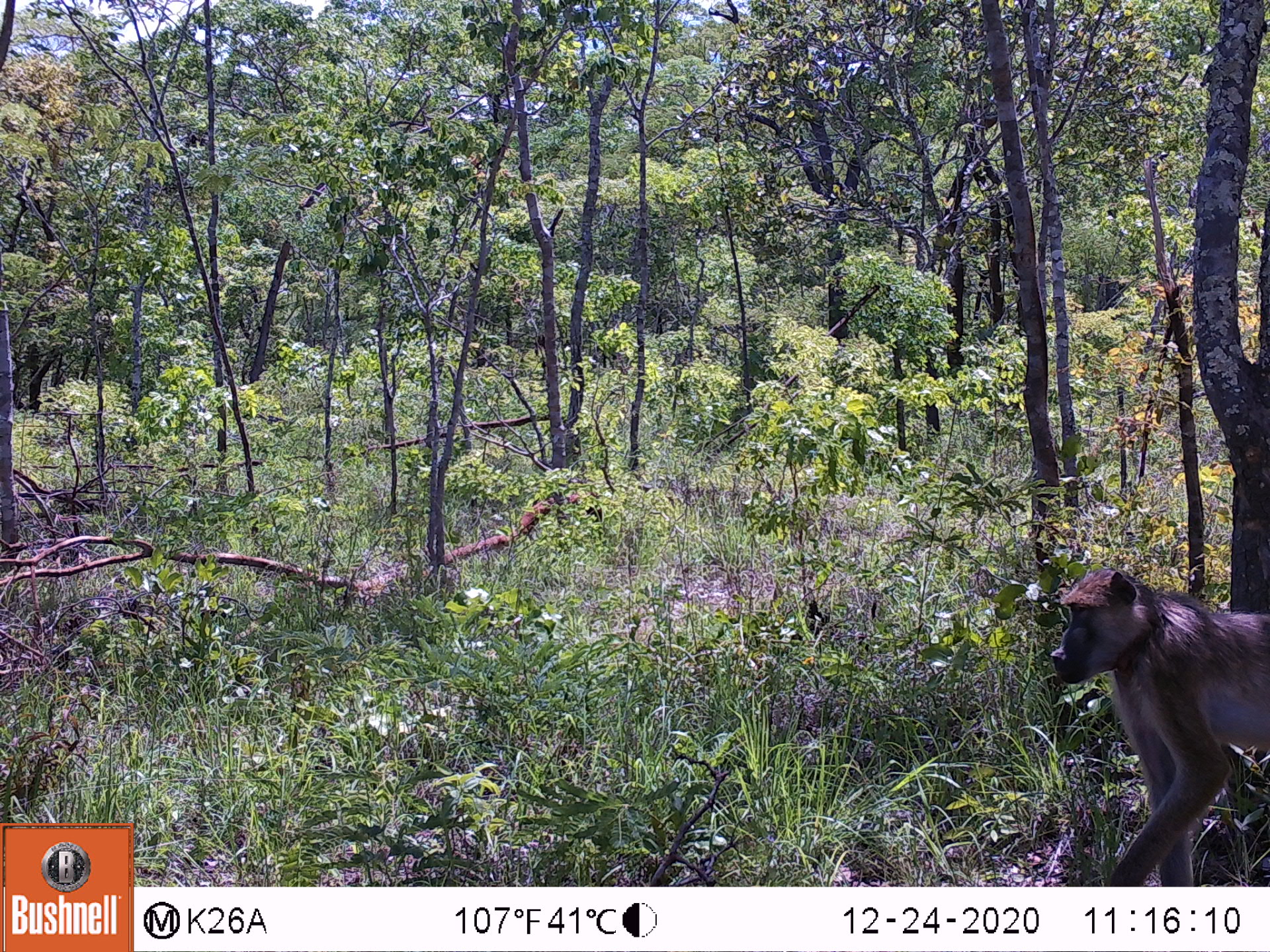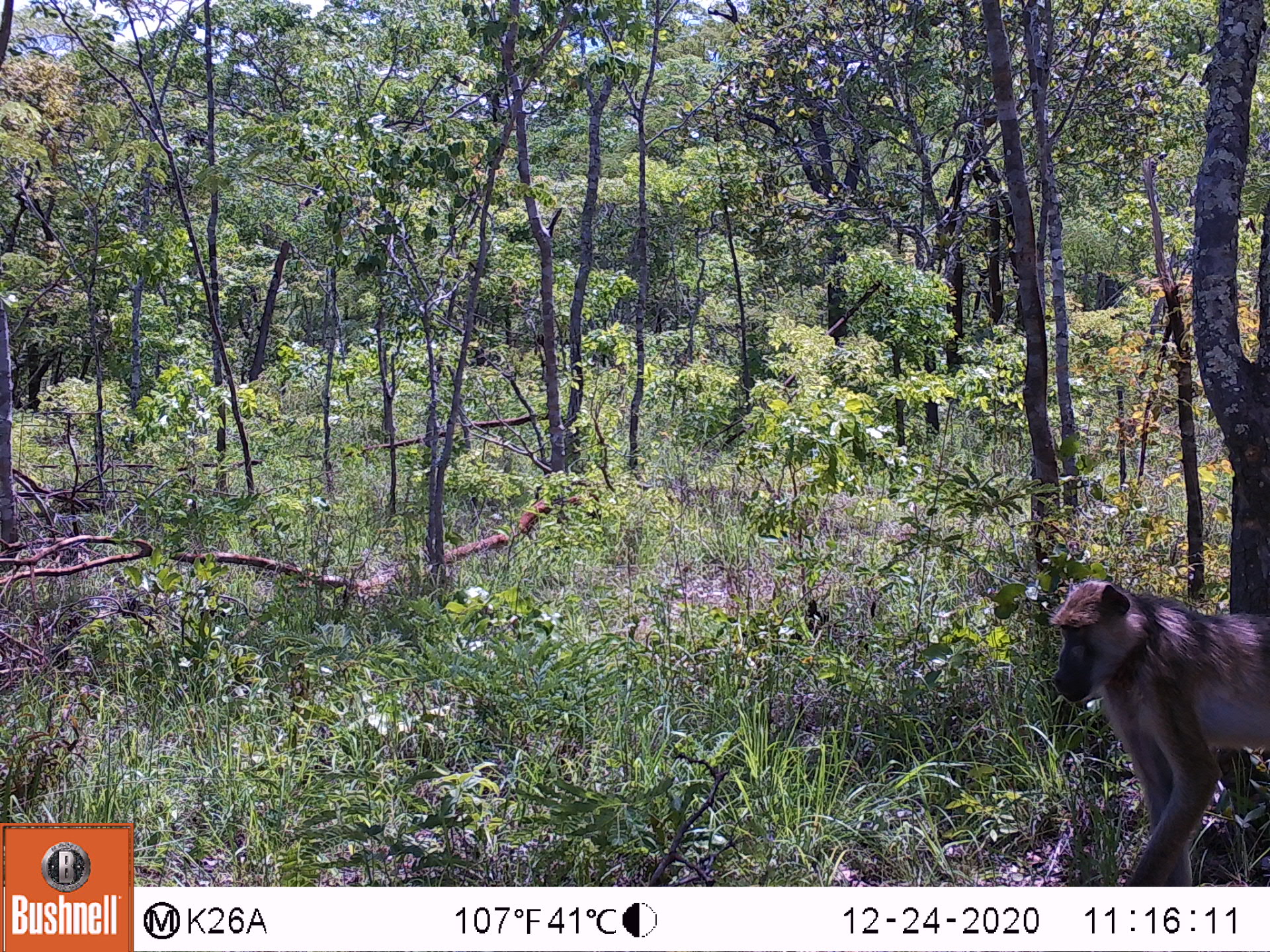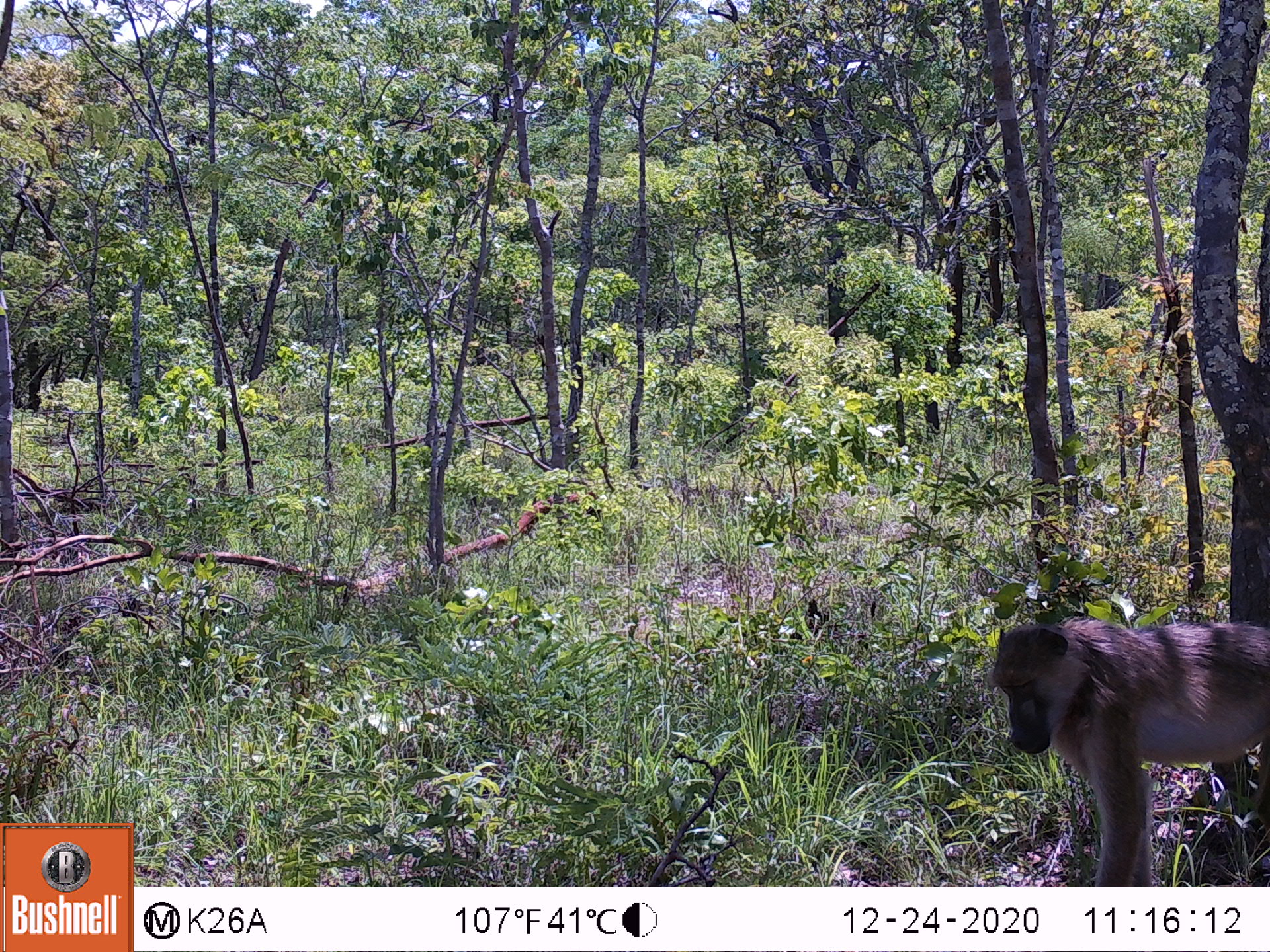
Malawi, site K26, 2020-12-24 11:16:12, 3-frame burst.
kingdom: Animalia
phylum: Chordata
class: Mammalia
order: Primates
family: Cercopithecidae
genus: Papio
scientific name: Papio cynocephalus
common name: yellow baboon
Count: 1.